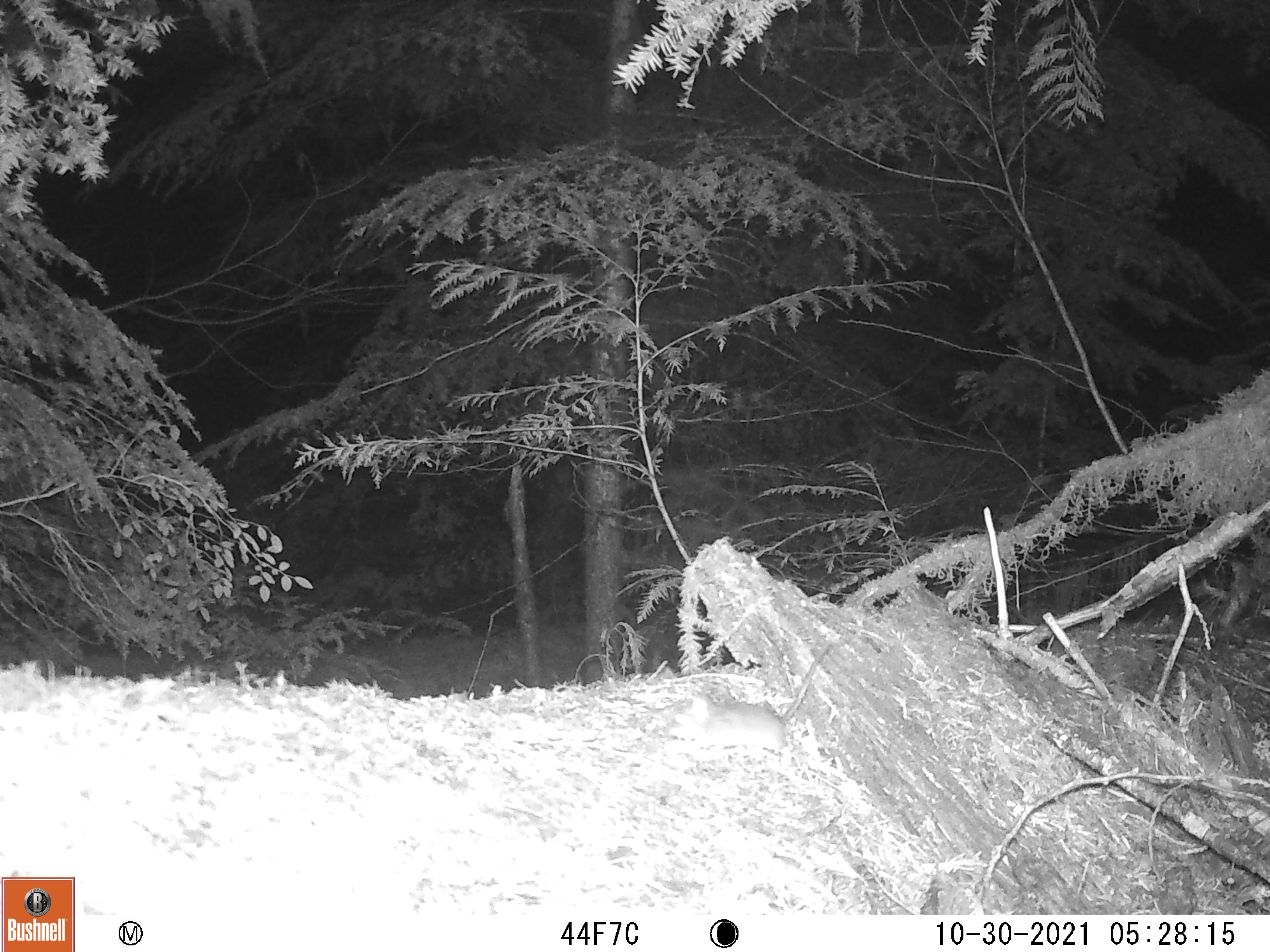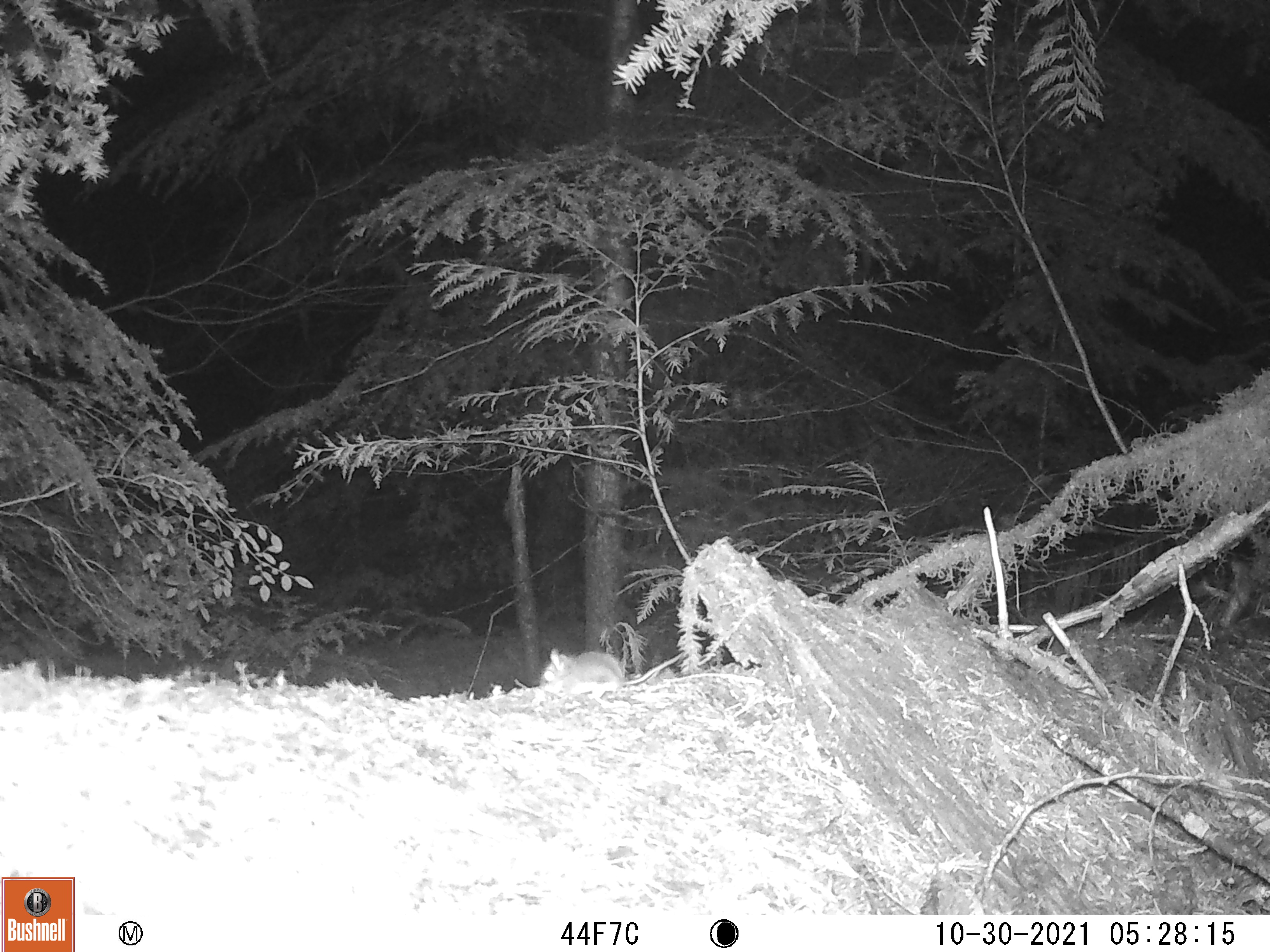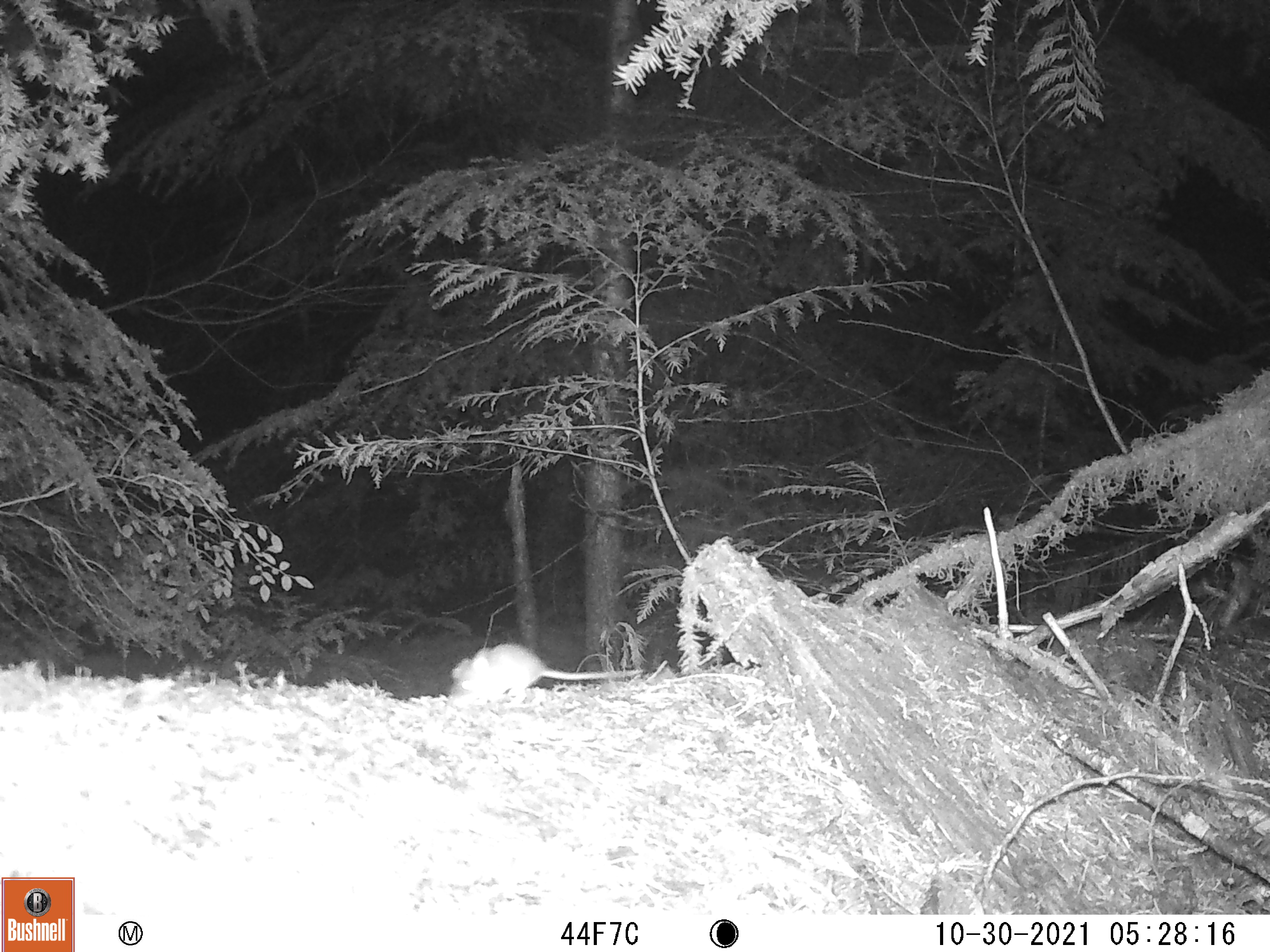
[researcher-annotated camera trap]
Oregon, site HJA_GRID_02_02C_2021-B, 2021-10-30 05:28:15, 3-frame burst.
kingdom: Animalia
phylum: Chordata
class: Mammalia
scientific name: Mammalia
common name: small mammal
Small mammal (Mammalia).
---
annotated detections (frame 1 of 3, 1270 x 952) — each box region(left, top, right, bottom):
small mammal: region(654, 628, 845, 751)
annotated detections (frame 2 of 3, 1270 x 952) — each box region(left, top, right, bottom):
small mammal: region(512, 637, 689, 717)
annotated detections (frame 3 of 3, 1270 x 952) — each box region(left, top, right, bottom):
small mammal: region(438, 636, 685, 712)